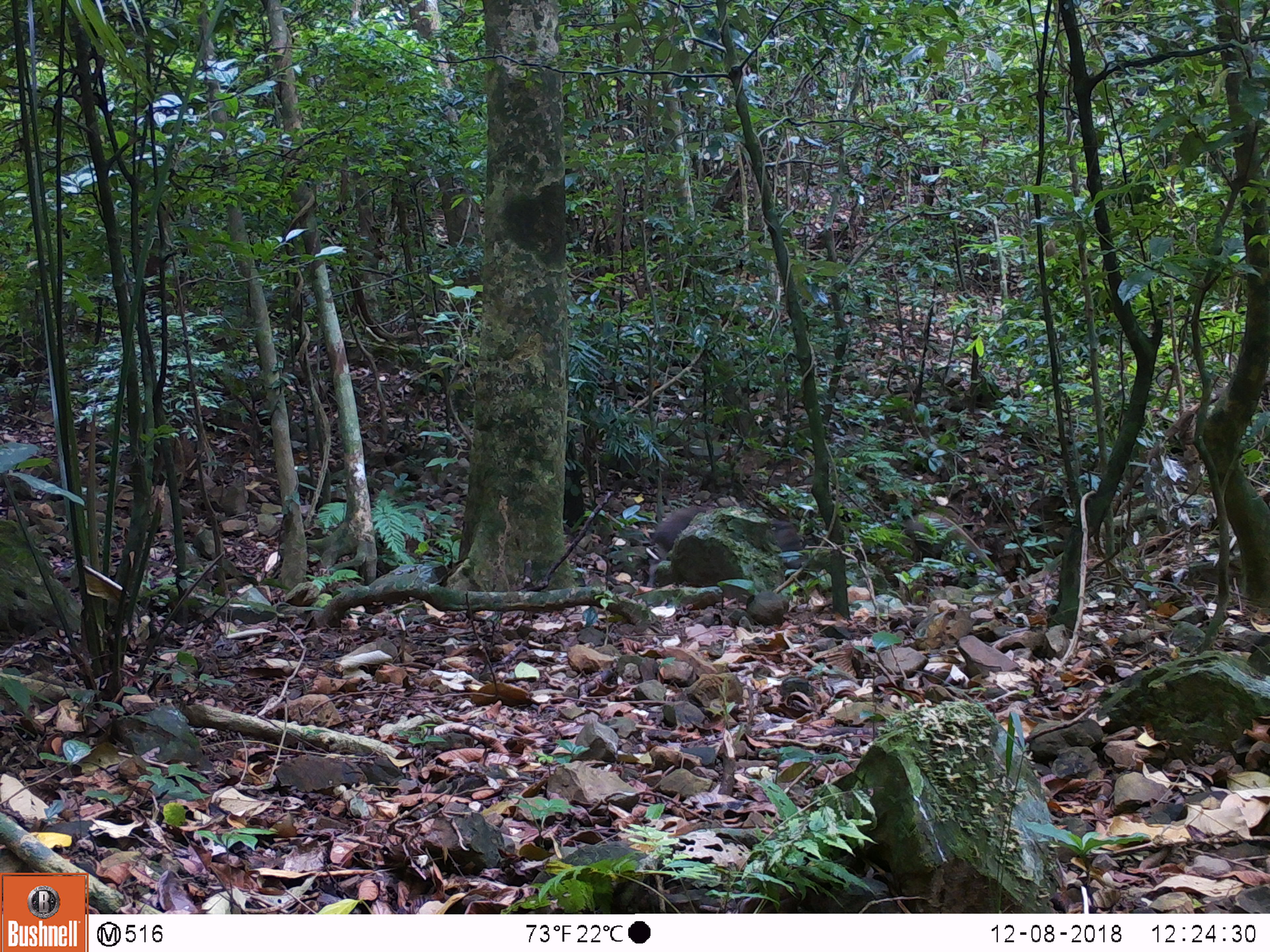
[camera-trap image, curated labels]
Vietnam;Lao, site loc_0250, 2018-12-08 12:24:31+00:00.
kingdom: Animalia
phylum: Chordata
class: Mammalia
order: Artiodactyla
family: Suidae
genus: Sus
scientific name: Sus scrofa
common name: eurasian wild pig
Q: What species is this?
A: Eurasian wild pig (Sus scrofa).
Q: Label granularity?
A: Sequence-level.